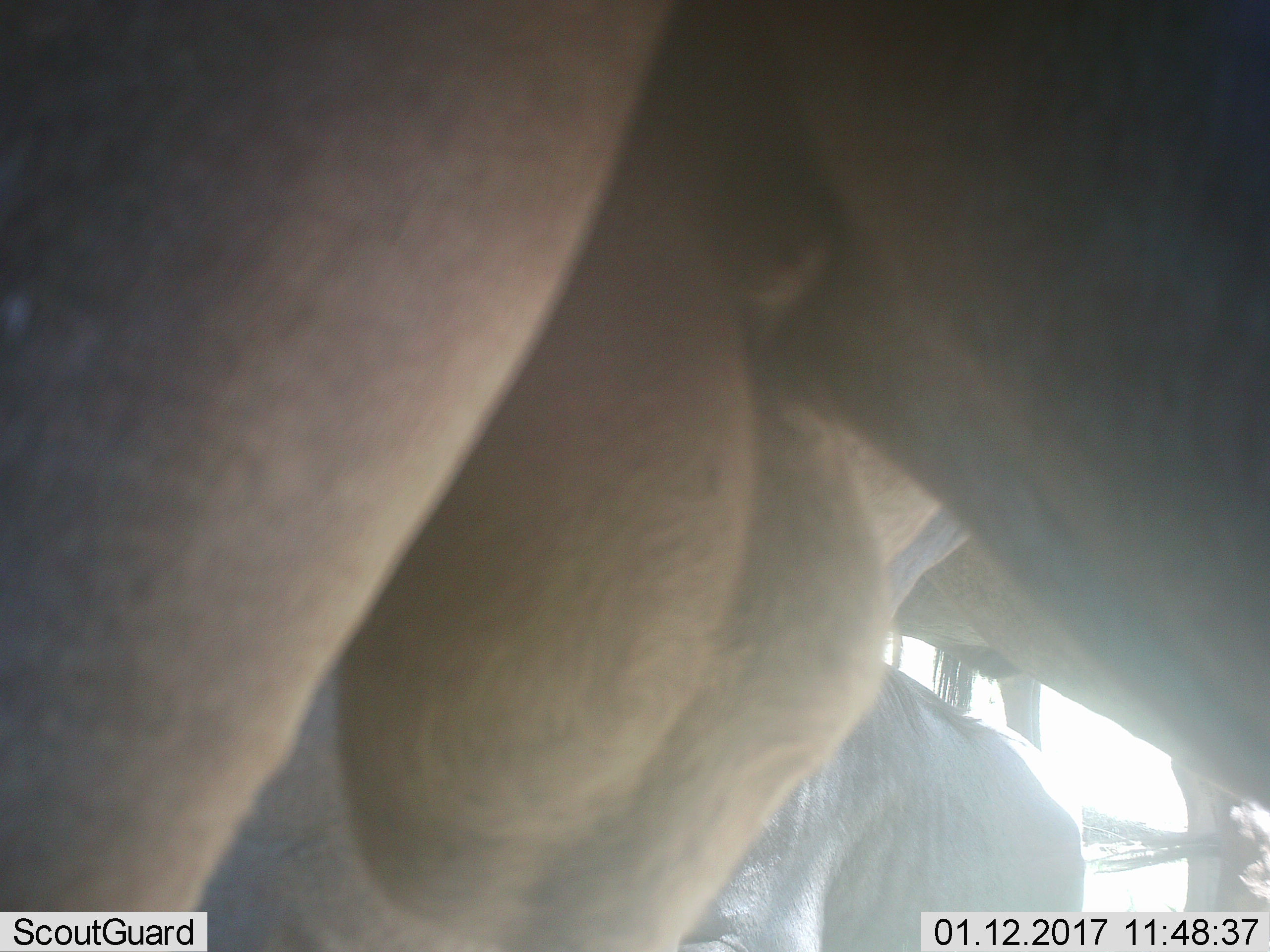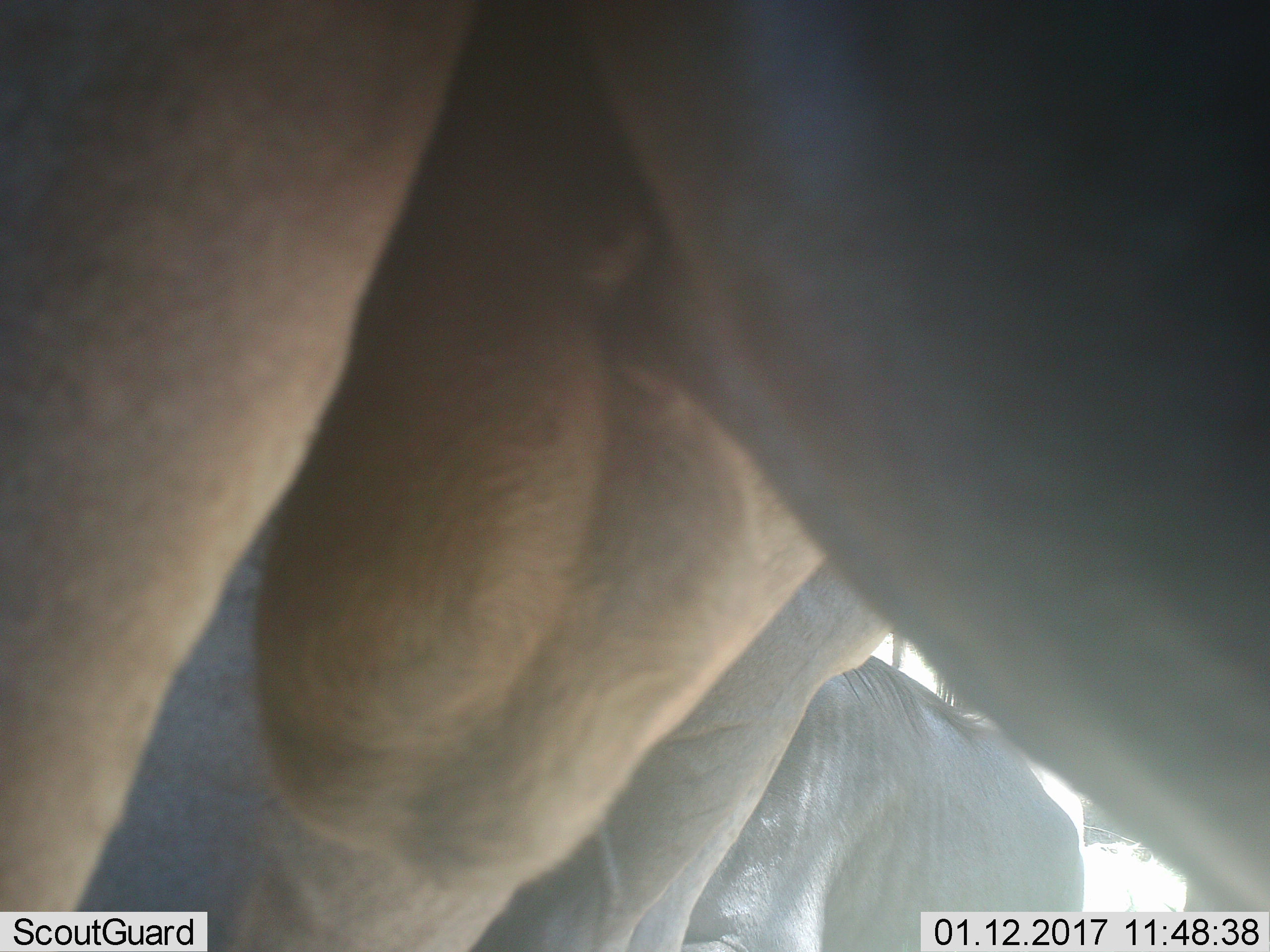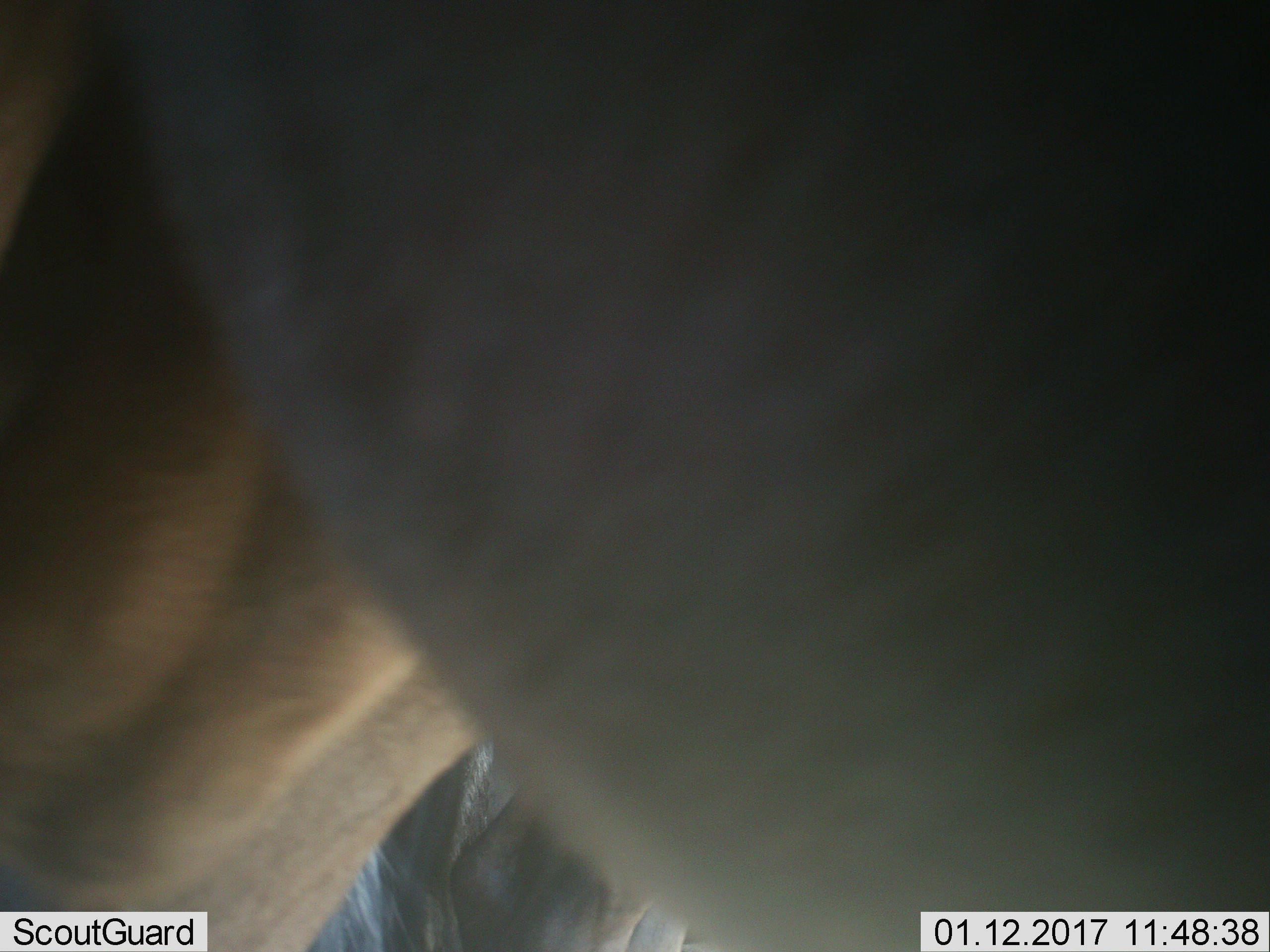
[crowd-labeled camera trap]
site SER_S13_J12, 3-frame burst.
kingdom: Animalia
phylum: Chordata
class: Mammalia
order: Artiodactyla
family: Bovidae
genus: Connochaetes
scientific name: Connochaetes taurinus taurinus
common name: blue wildebeest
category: wildebeestblue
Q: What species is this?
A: Wildebeestblue (blue wildebeest) (Connochaetes taurinus taurinus).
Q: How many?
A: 3.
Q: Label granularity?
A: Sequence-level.